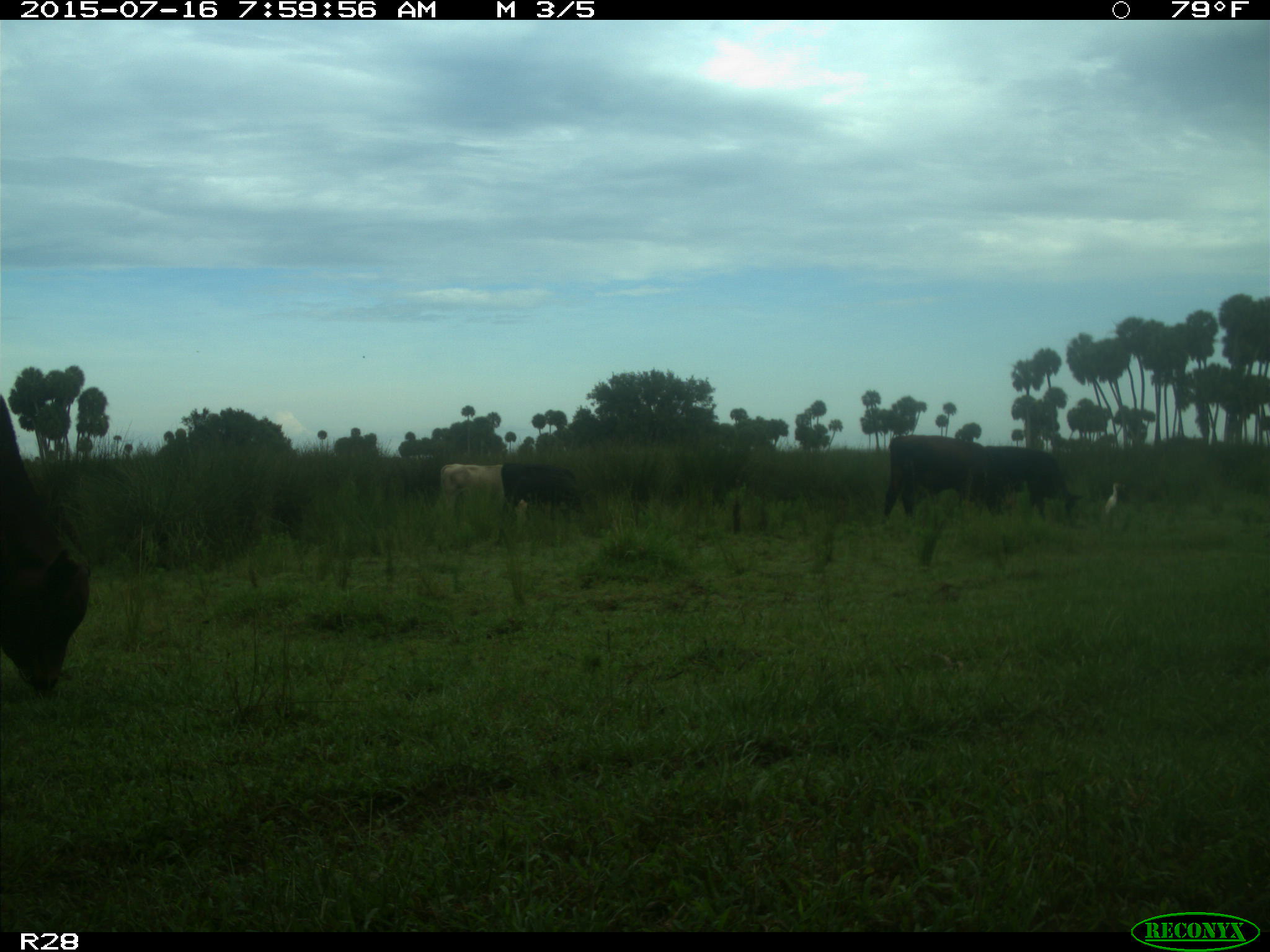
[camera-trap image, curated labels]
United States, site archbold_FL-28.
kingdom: Animalia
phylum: Chordata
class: Mammalia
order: Artiodactyla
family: Bovidae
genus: Bos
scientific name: Bos taurus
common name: domestic cow